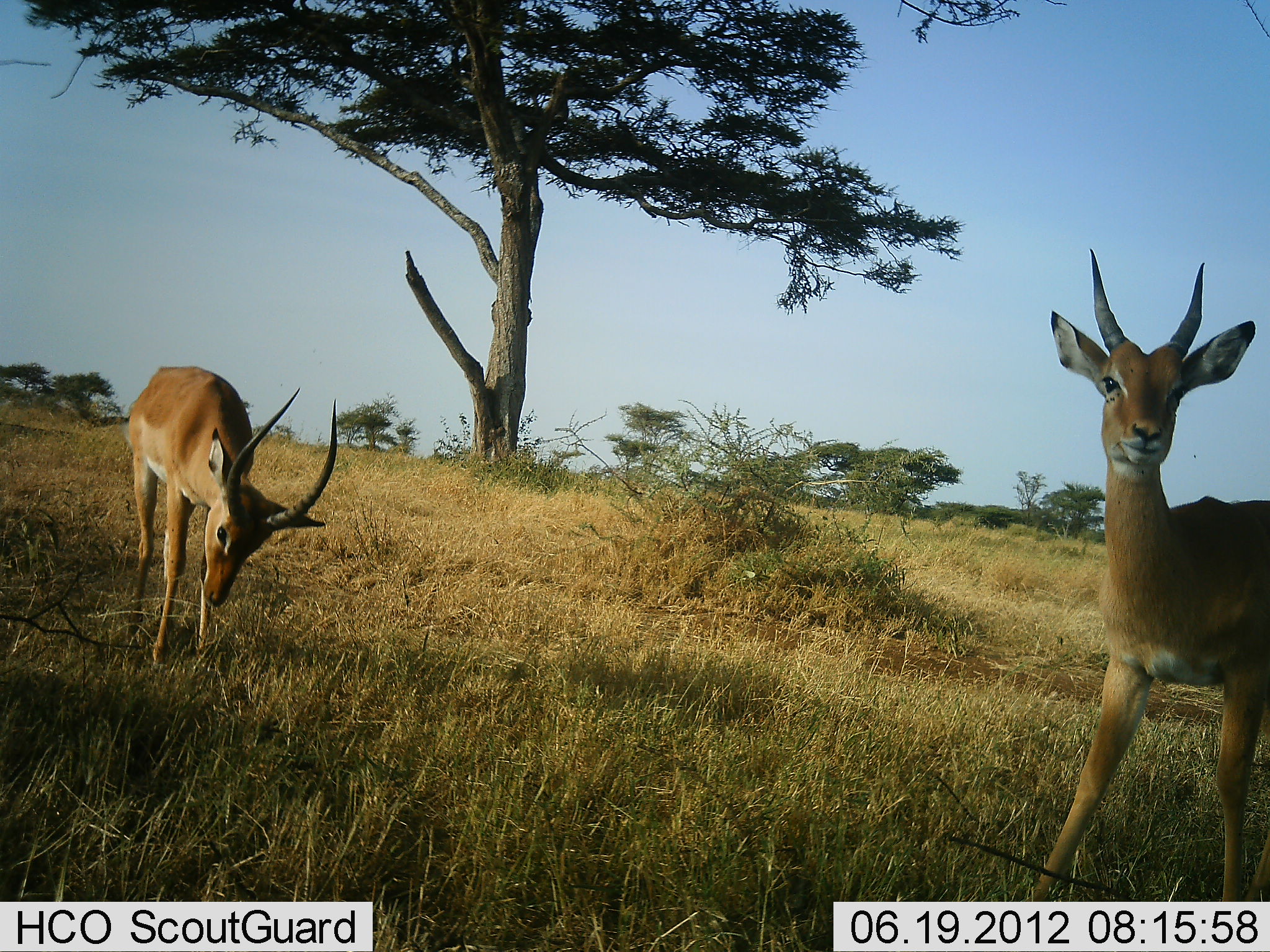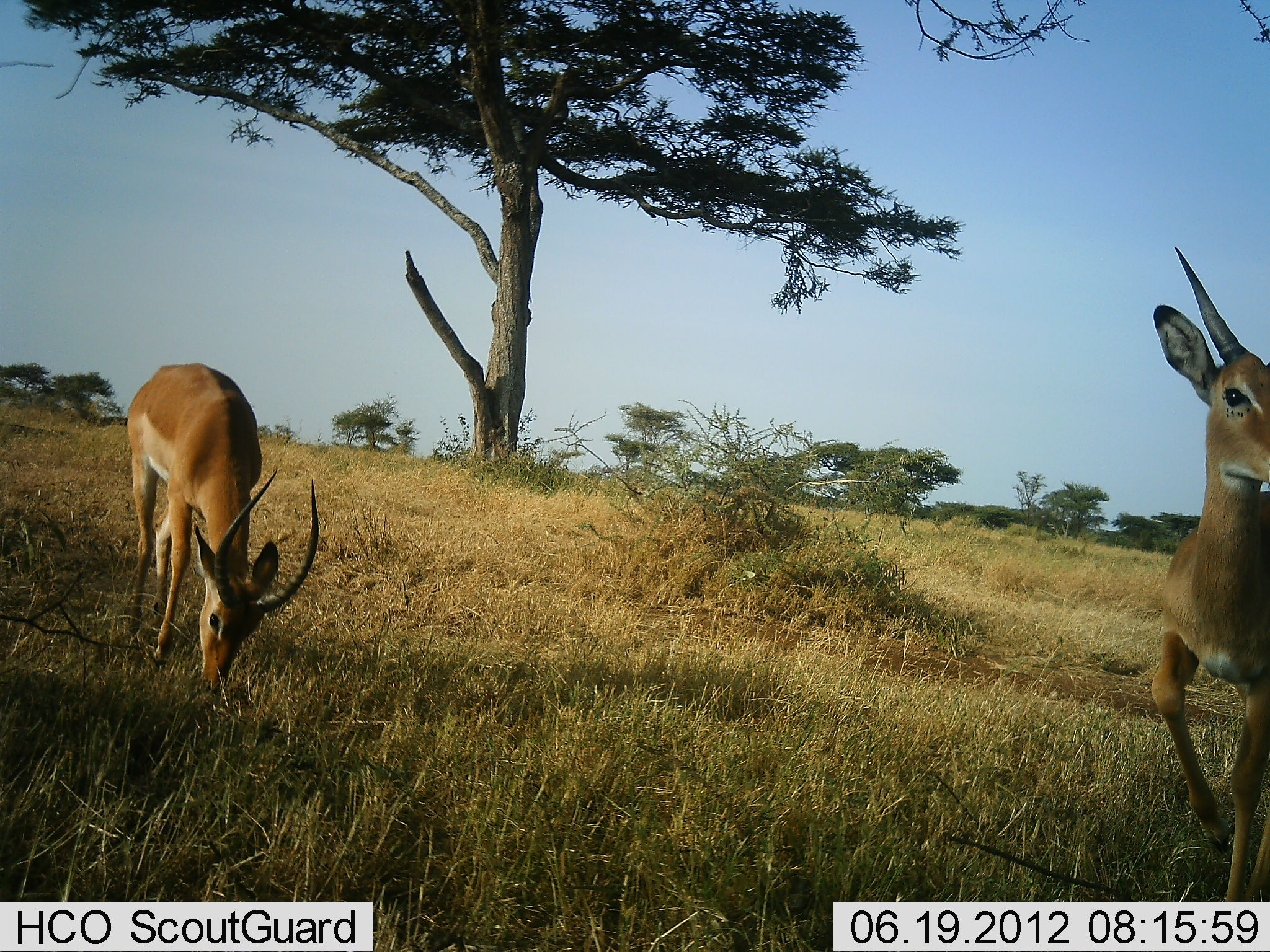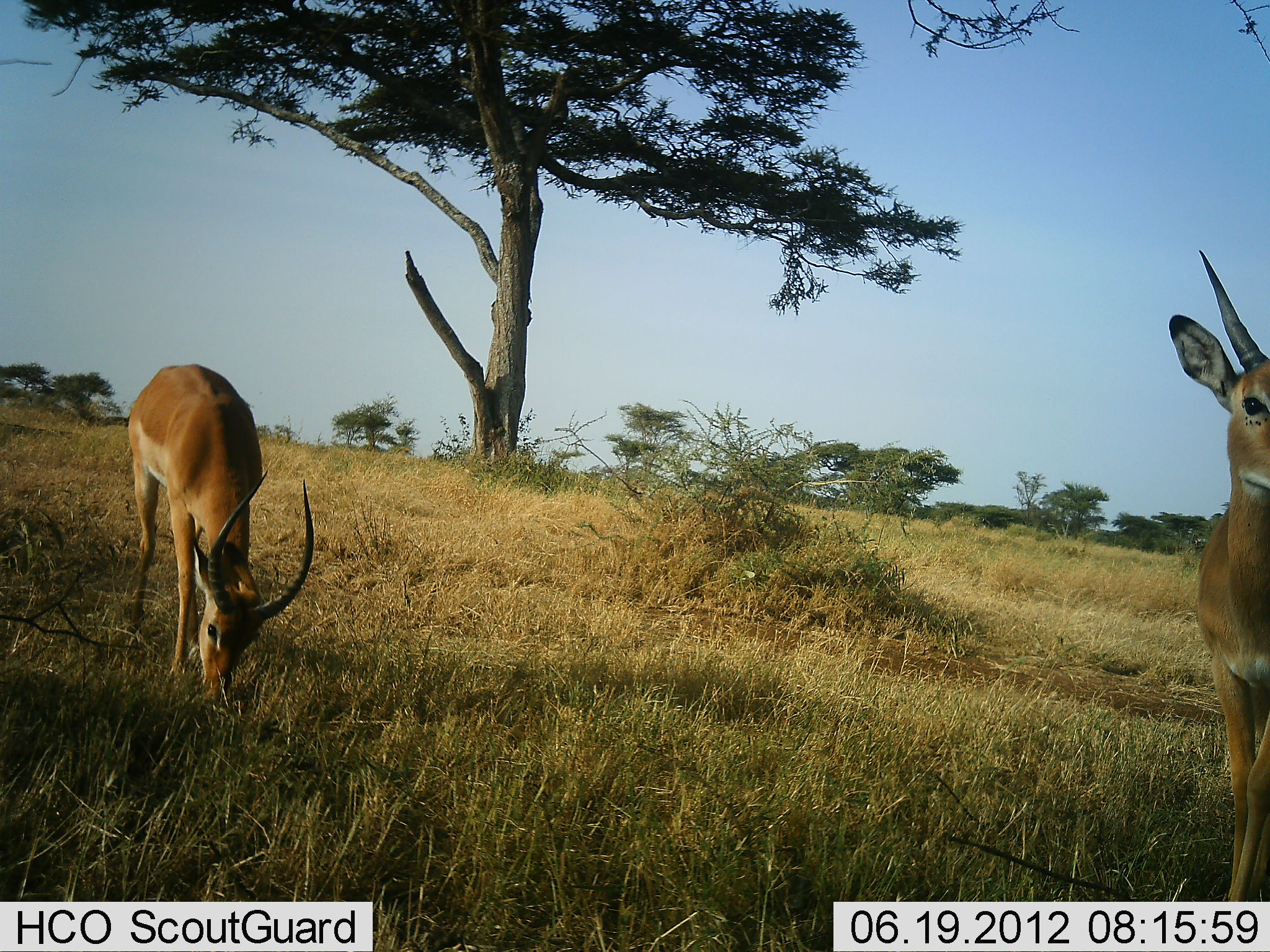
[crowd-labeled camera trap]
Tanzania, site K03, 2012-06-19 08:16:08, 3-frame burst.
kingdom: Animalia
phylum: Chordata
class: Mammalia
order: Artiodactyla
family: Bovidae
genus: Aepyceros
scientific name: Aepyceros melampus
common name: impala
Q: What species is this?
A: Impala (Aepyceros melampus).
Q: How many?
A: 2.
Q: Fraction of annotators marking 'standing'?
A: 80%.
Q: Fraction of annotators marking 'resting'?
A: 0%.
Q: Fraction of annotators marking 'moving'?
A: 20%.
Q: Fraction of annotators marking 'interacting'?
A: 0%.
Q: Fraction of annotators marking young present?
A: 10%.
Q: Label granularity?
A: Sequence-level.